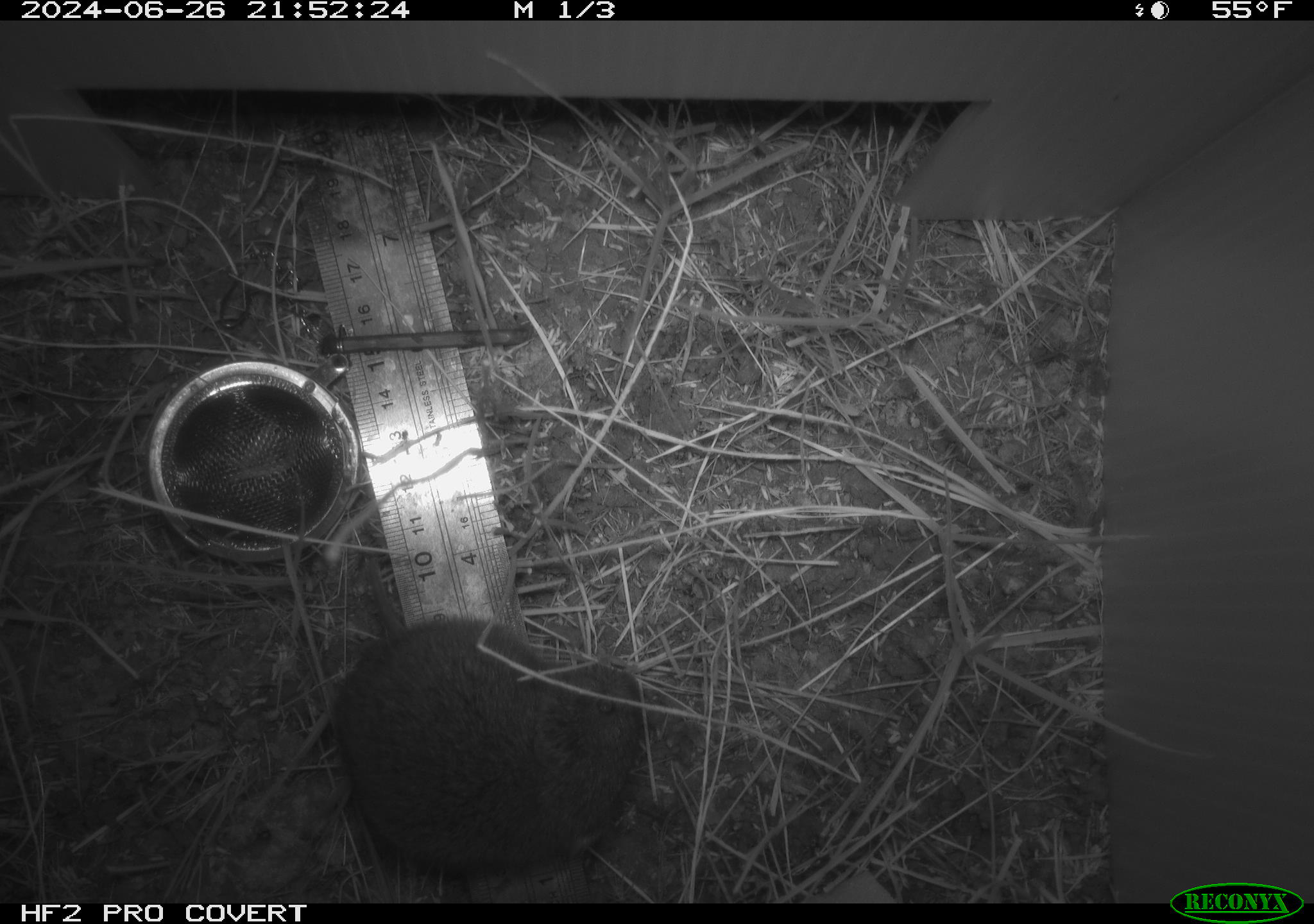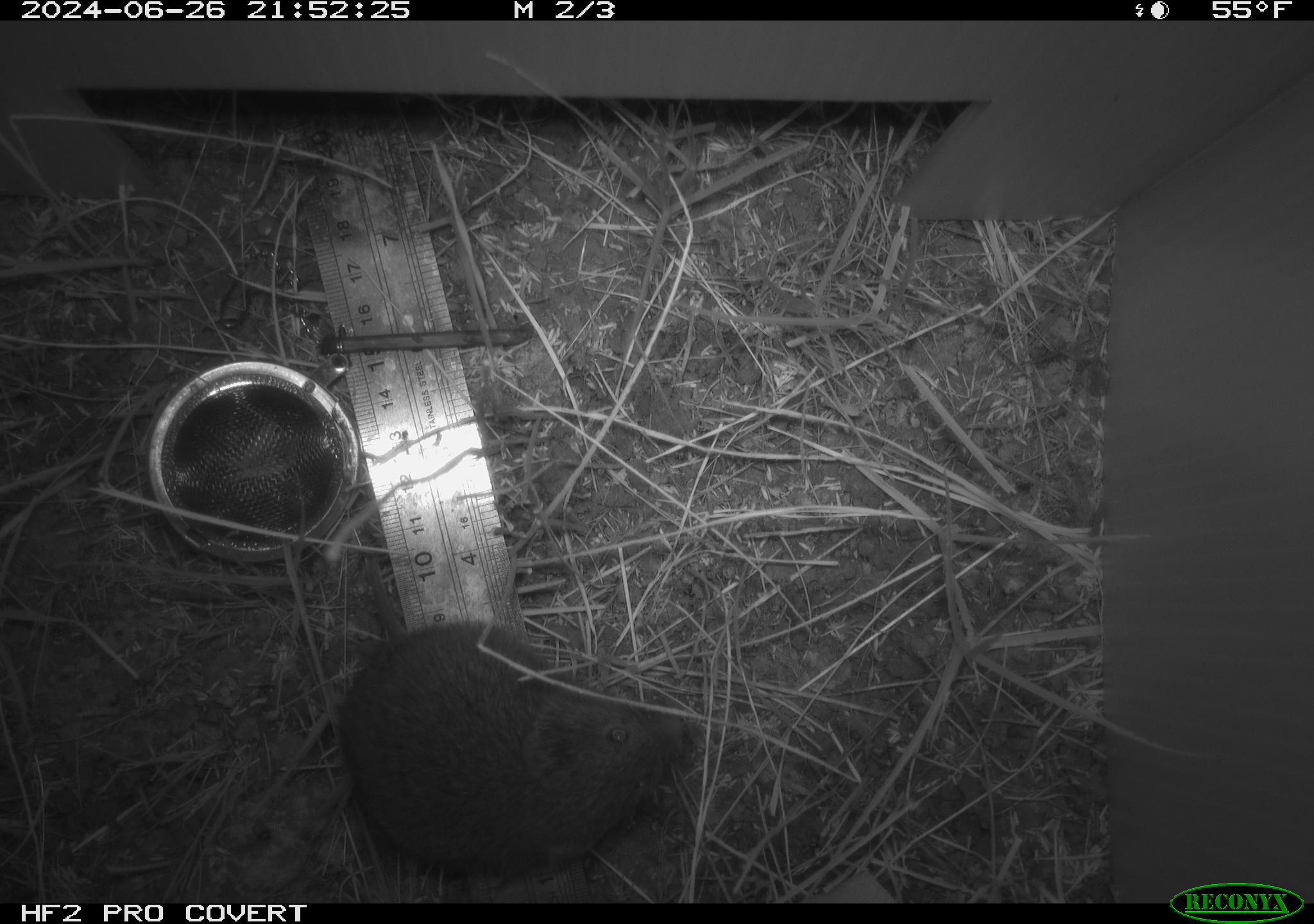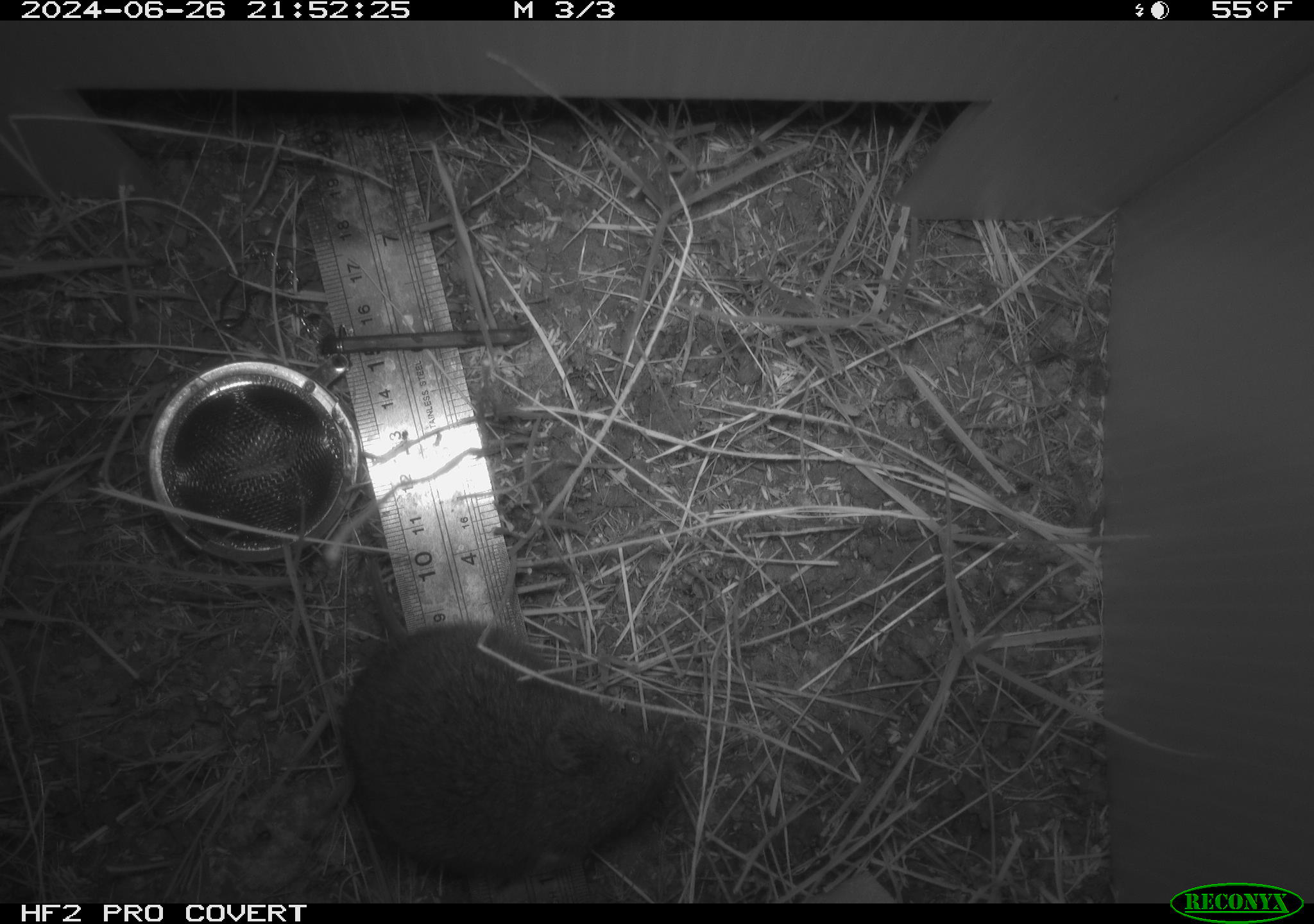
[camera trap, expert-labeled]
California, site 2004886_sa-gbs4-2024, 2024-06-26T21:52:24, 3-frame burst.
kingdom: Animalia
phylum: Chordata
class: Mammalia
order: Rodentia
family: Cricetidae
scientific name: Arvicolinae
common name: voles, lemmings, and muskrats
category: arvicolinae subfamily